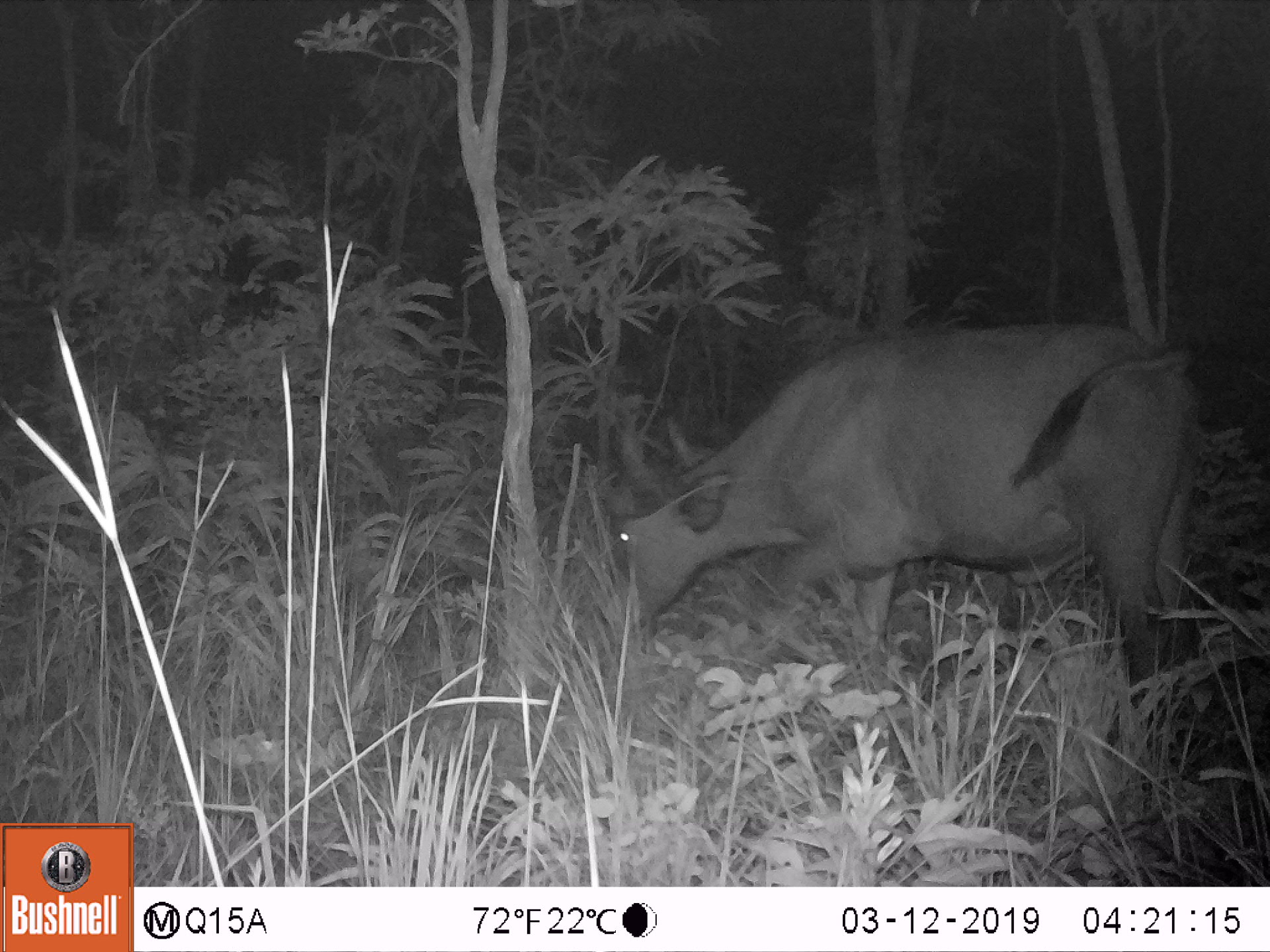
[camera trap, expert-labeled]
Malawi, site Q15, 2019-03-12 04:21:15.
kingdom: Animalia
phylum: Chordata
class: Mammalia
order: Artiodactyla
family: Bovidae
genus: Syncerus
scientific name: Syncerus caffer caffer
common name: cape buffalo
Cape buffalo (Syncerus caffer caffer), count 1.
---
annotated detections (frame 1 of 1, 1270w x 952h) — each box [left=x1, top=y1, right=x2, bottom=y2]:
cape buffalo: [left=590, top=315, right=1206, bottom=682]